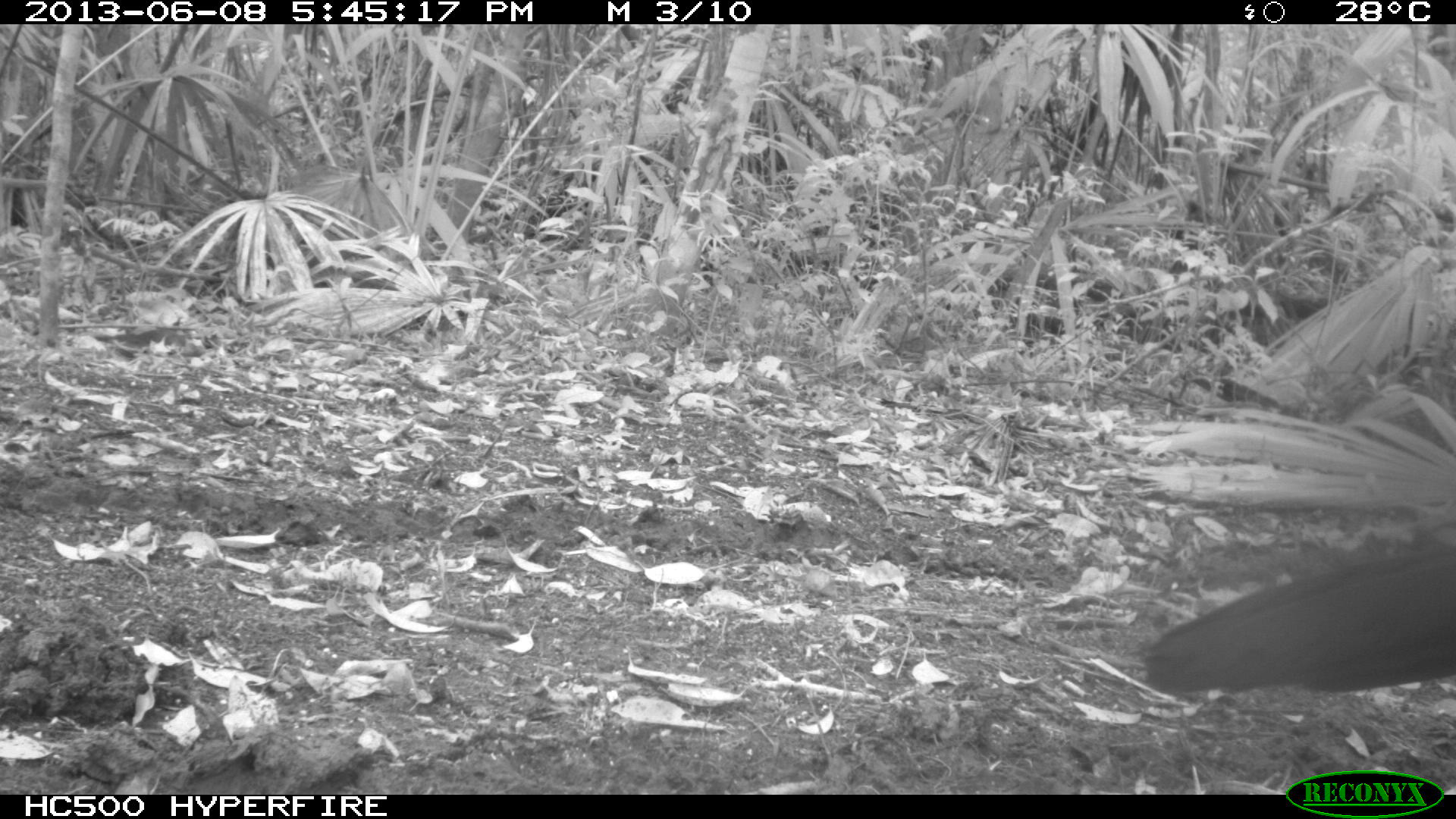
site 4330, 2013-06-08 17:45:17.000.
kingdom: Animalia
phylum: Chordata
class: Aves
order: Galliformes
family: Cracidae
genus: Crax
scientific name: Crax rubra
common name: great curassow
Crax rubra (great curassow), count 1, sex male.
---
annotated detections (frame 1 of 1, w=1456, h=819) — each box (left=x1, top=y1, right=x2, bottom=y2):
crax rubra: (left=1141, top=543, right=1456, bottom=694)